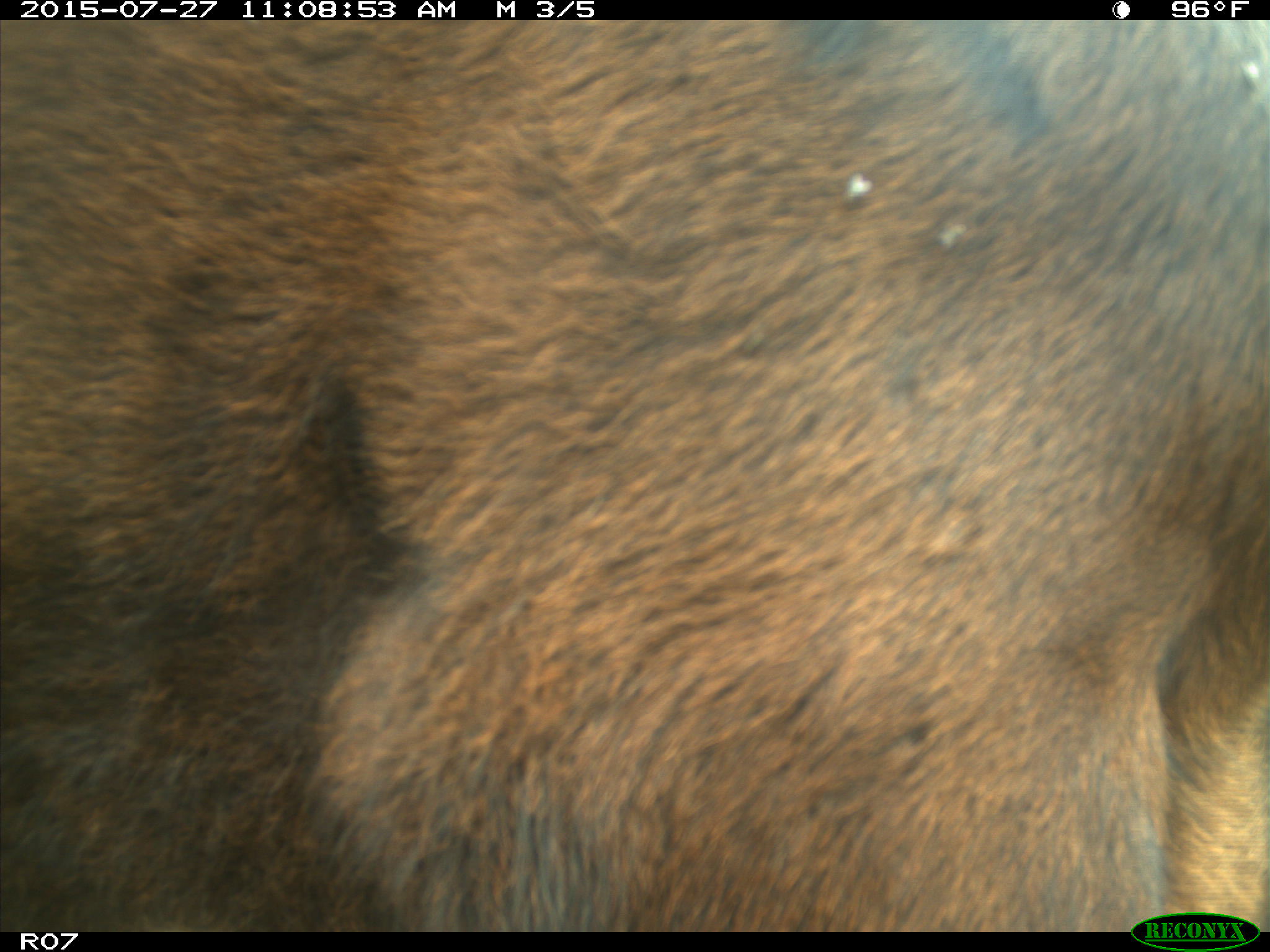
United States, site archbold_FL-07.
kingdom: Animalia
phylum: Chordata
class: Mammalia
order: Artiodactyla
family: Bovidae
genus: Bos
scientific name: Bos taurus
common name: domestic cow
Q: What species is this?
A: Bos taurus (domestic cow).